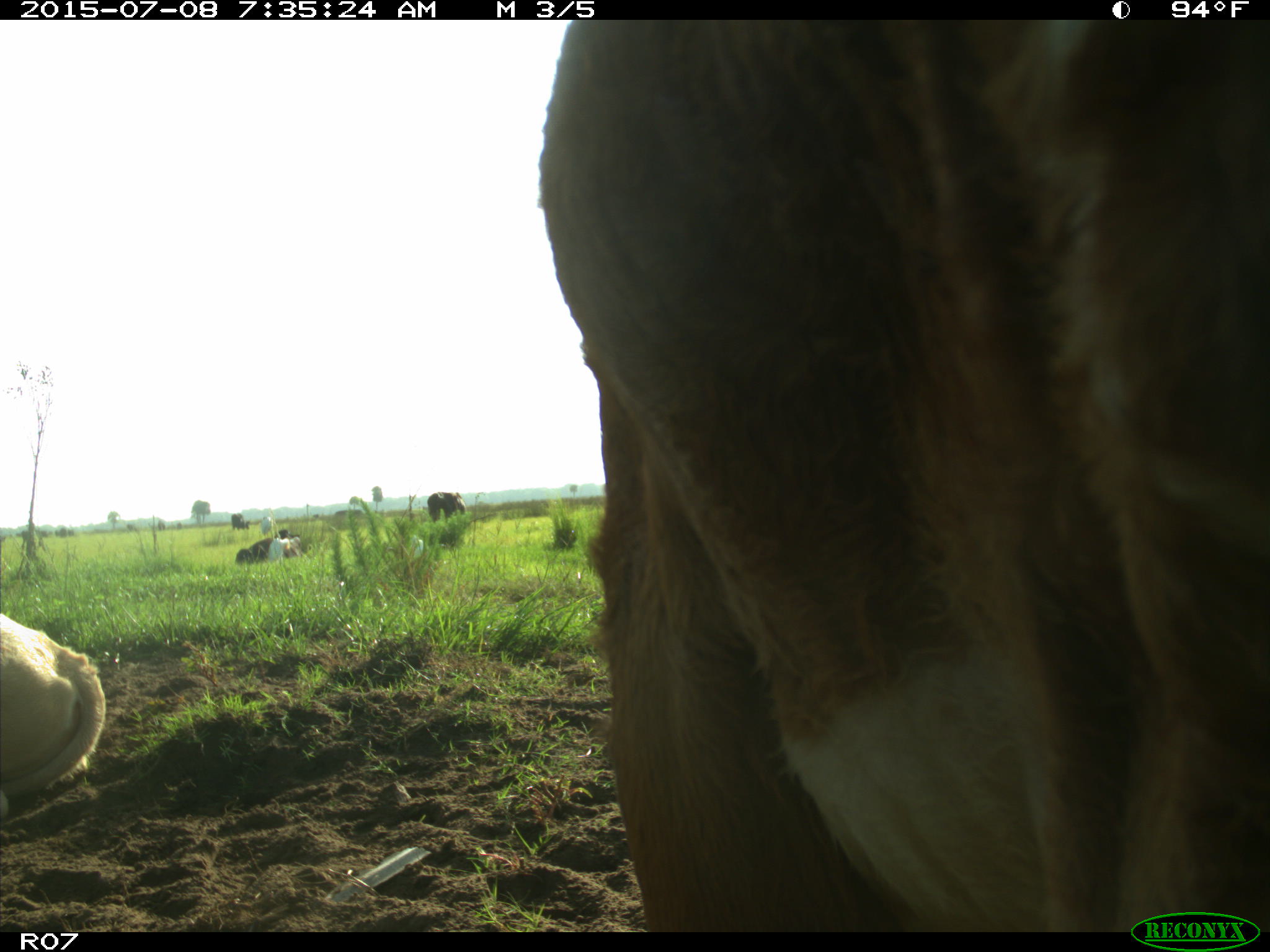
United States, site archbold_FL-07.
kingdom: Animalia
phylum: Chordata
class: Mammalia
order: Artiodactyla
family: Bovidae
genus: Bos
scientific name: Bos taurus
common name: domestic cow